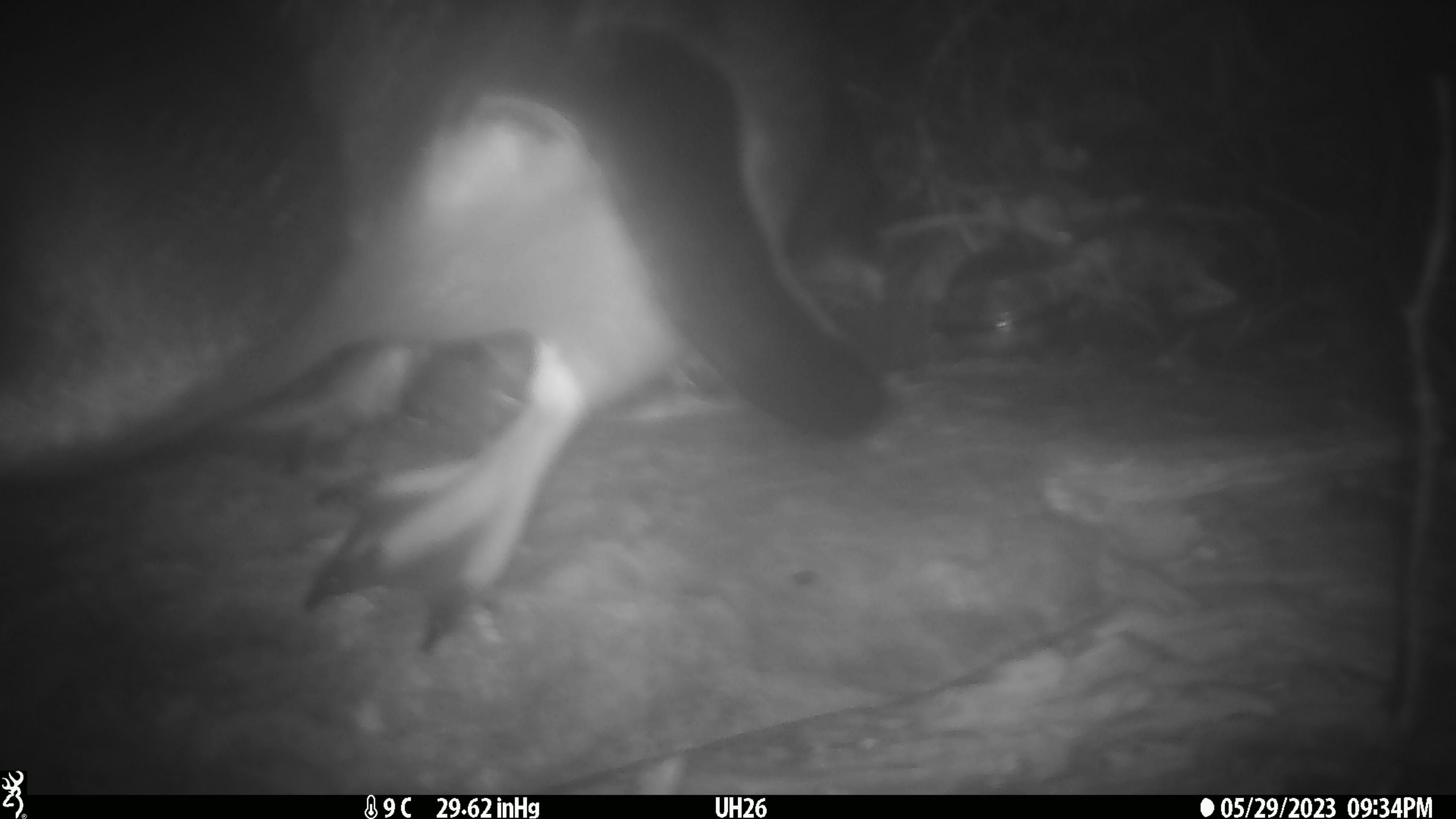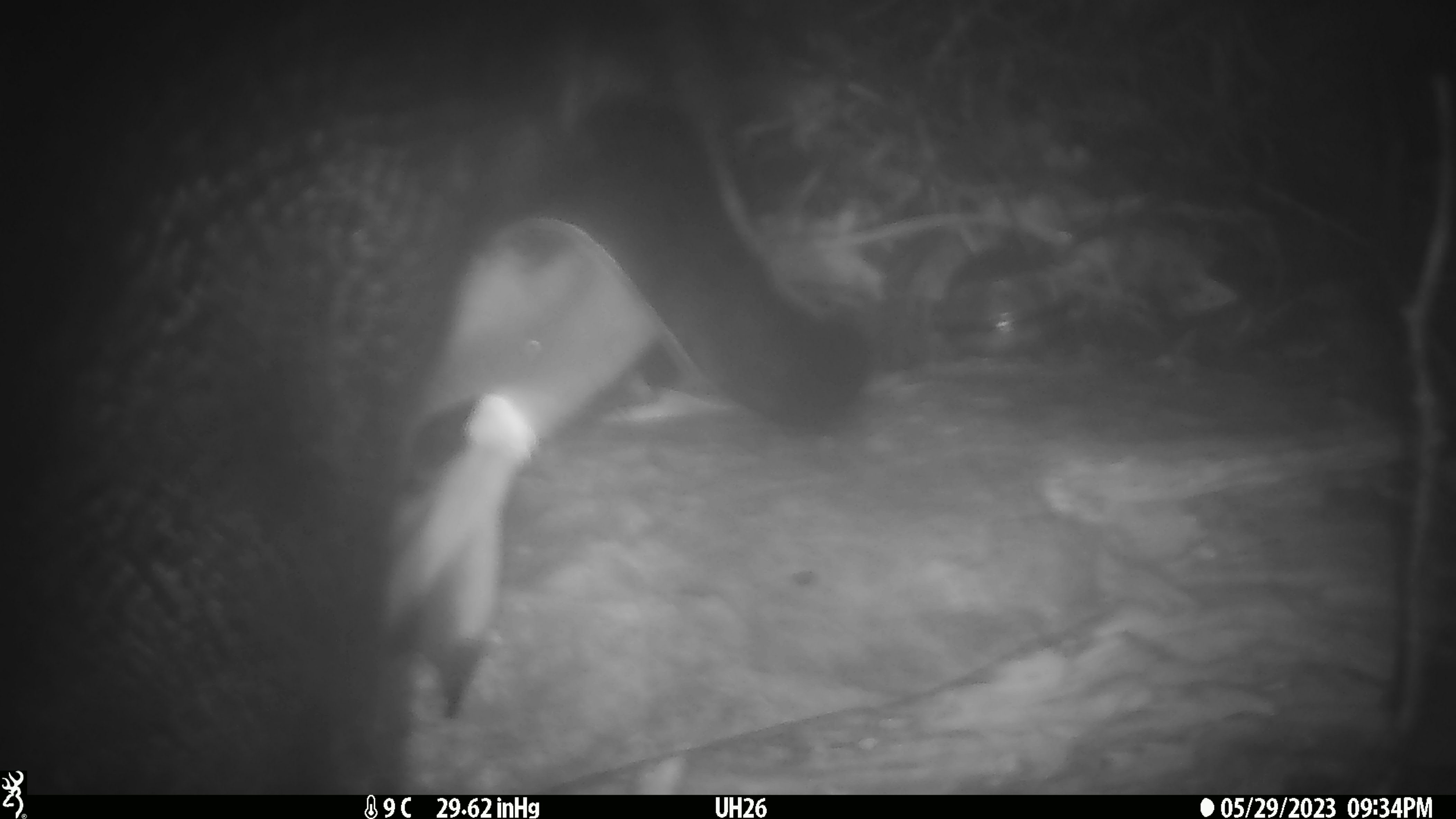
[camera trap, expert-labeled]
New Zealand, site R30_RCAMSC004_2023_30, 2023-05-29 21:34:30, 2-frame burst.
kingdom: Animalia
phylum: Chordata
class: Aves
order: Sphenisciformes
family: Spheniscidae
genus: Eudyptula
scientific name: Eudyptula minor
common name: little blue penguin